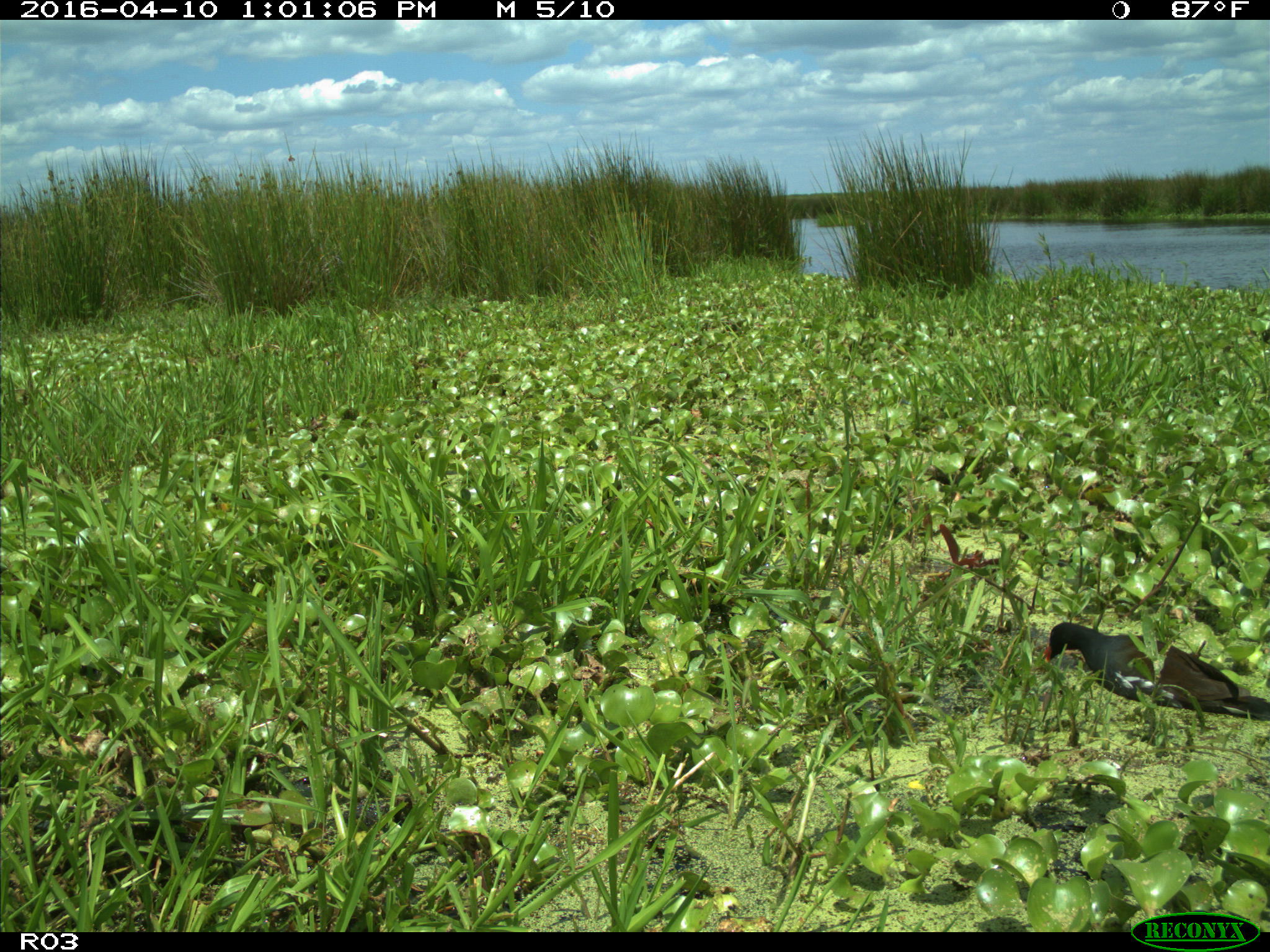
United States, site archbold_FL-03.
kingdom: Animalia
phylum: Chordata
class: Aves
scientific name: Aves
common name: birds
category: unidentified bird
Unidentified bird (birds) (Aves).